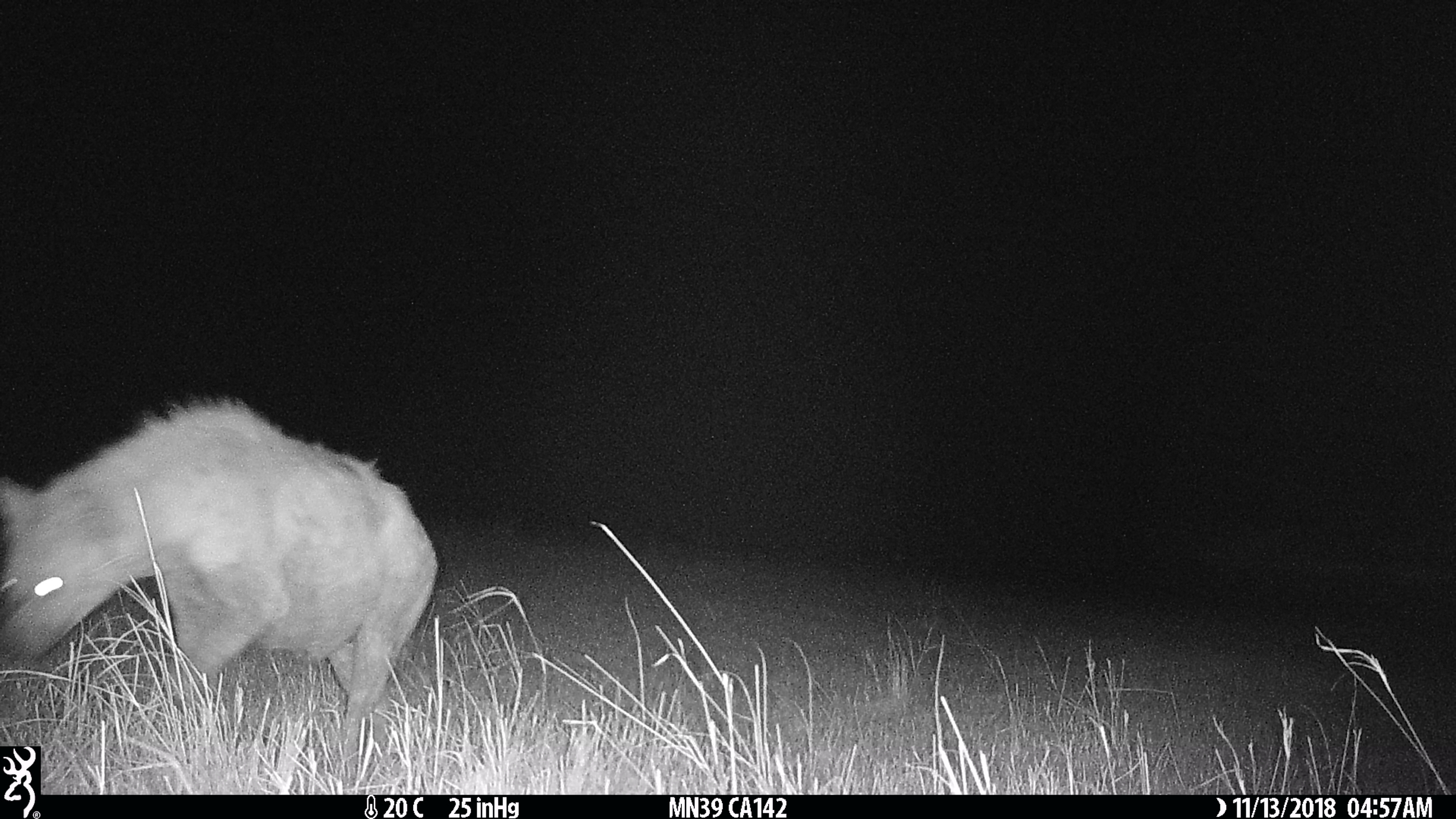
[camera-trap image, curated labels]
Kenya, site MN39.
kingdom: Animalia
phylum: Chordata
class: Mammalia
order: Carnivora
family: Hyaenidae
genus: Hyaena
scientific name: Hyaena hyaena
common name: striped hyena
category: hyena striped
Hyena striped (striped hyena) (Hyaena hyaena).